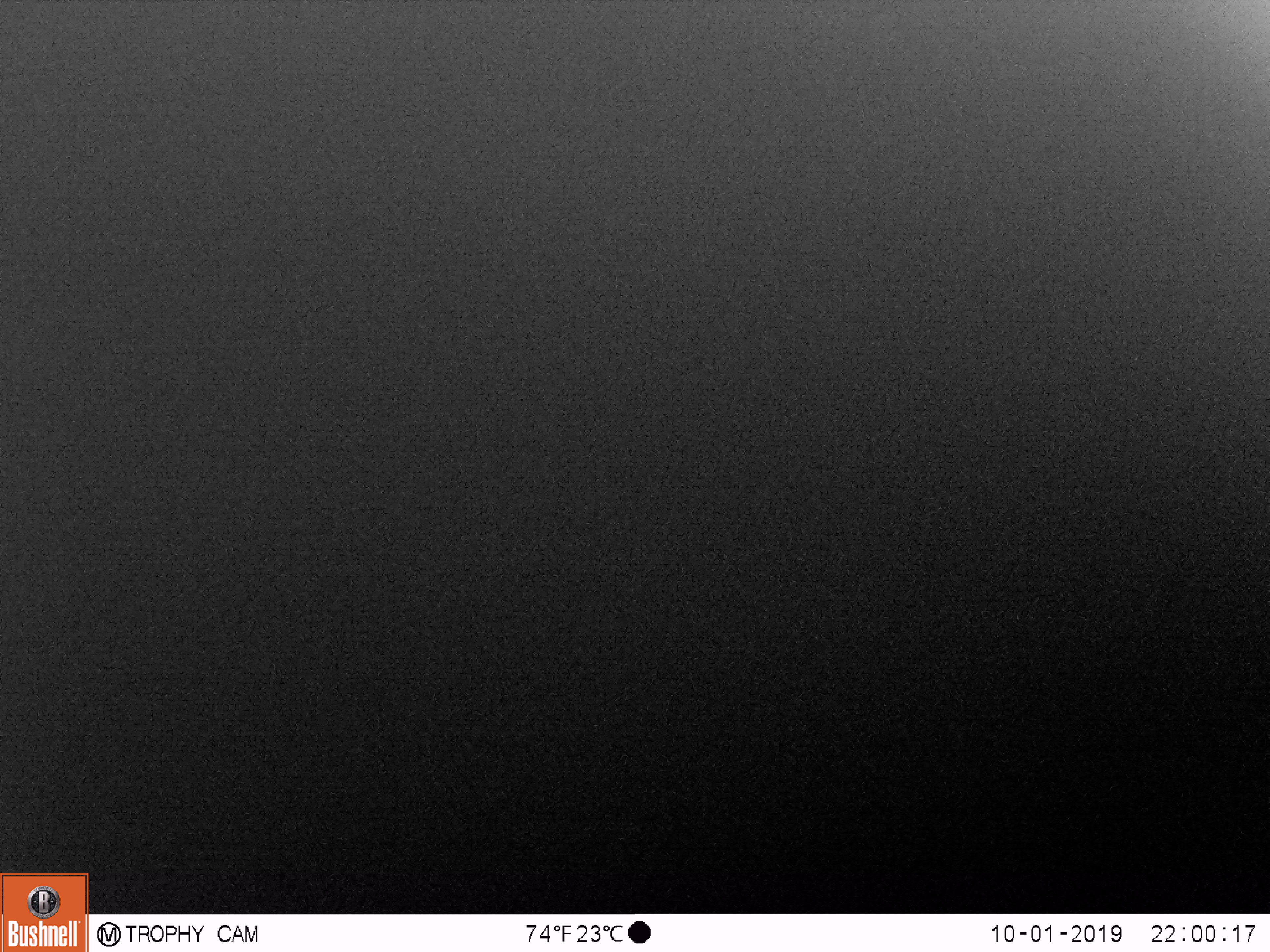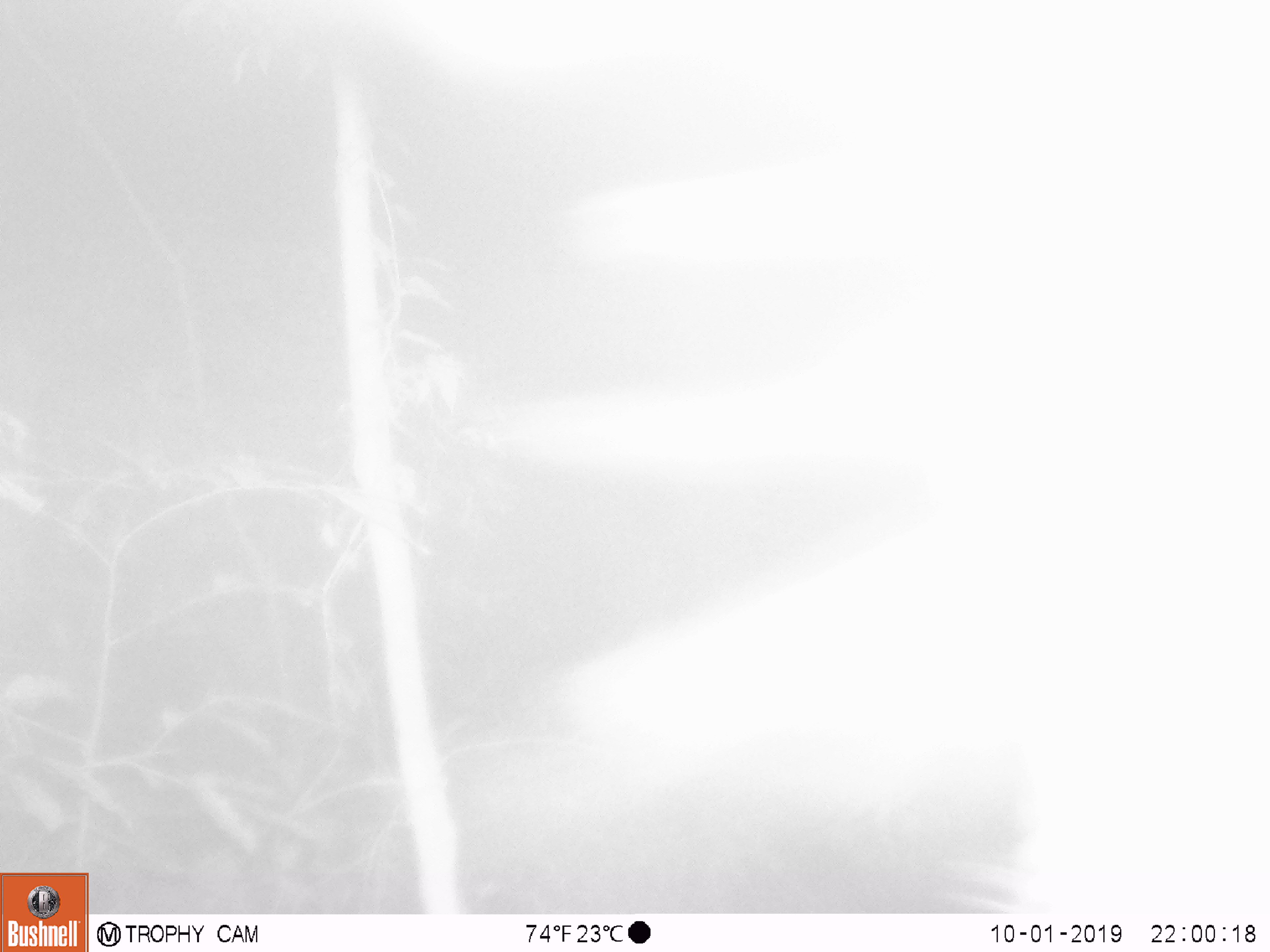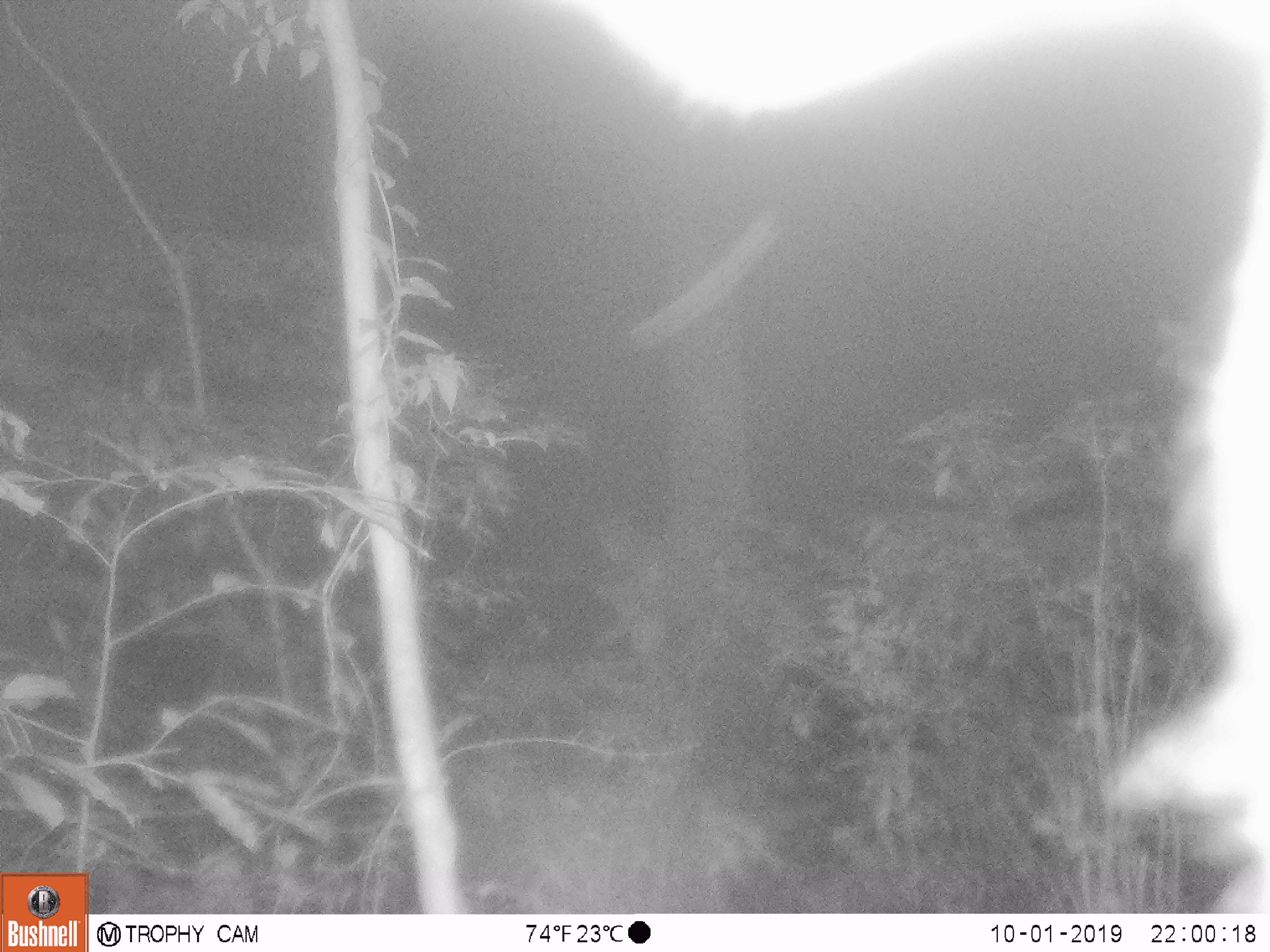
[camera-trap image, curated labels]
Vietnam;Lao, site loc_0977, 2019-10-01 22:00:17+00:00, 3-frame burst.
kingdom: Animalia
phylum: Chordata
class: Mammalia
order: Artiodactyla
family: Bovidae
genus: Capricornis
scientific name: Capricornis sumatraensis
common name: chinese serow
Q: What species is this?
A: Chinese serow (Capricornis sumatraensis).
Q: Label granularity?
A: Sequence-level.